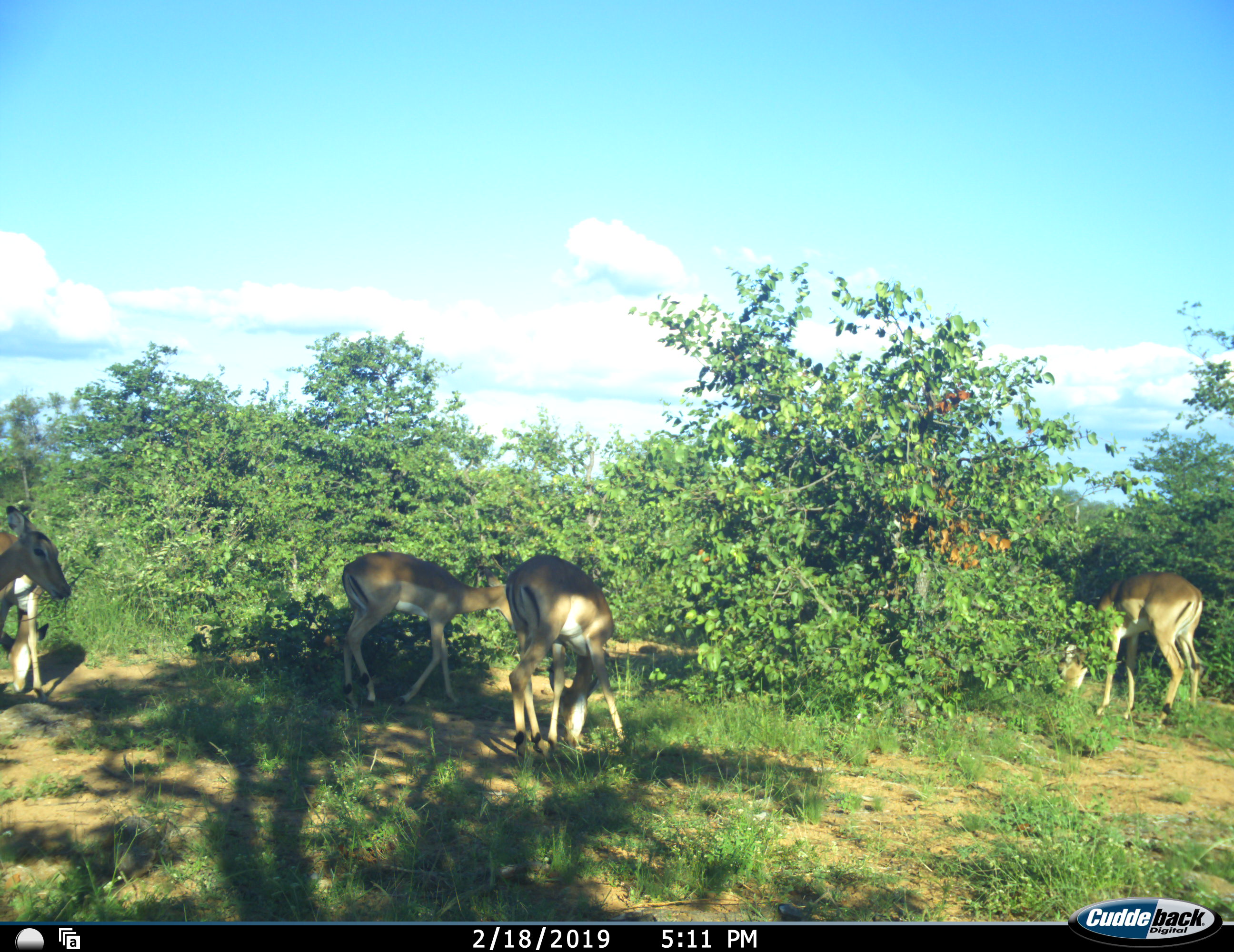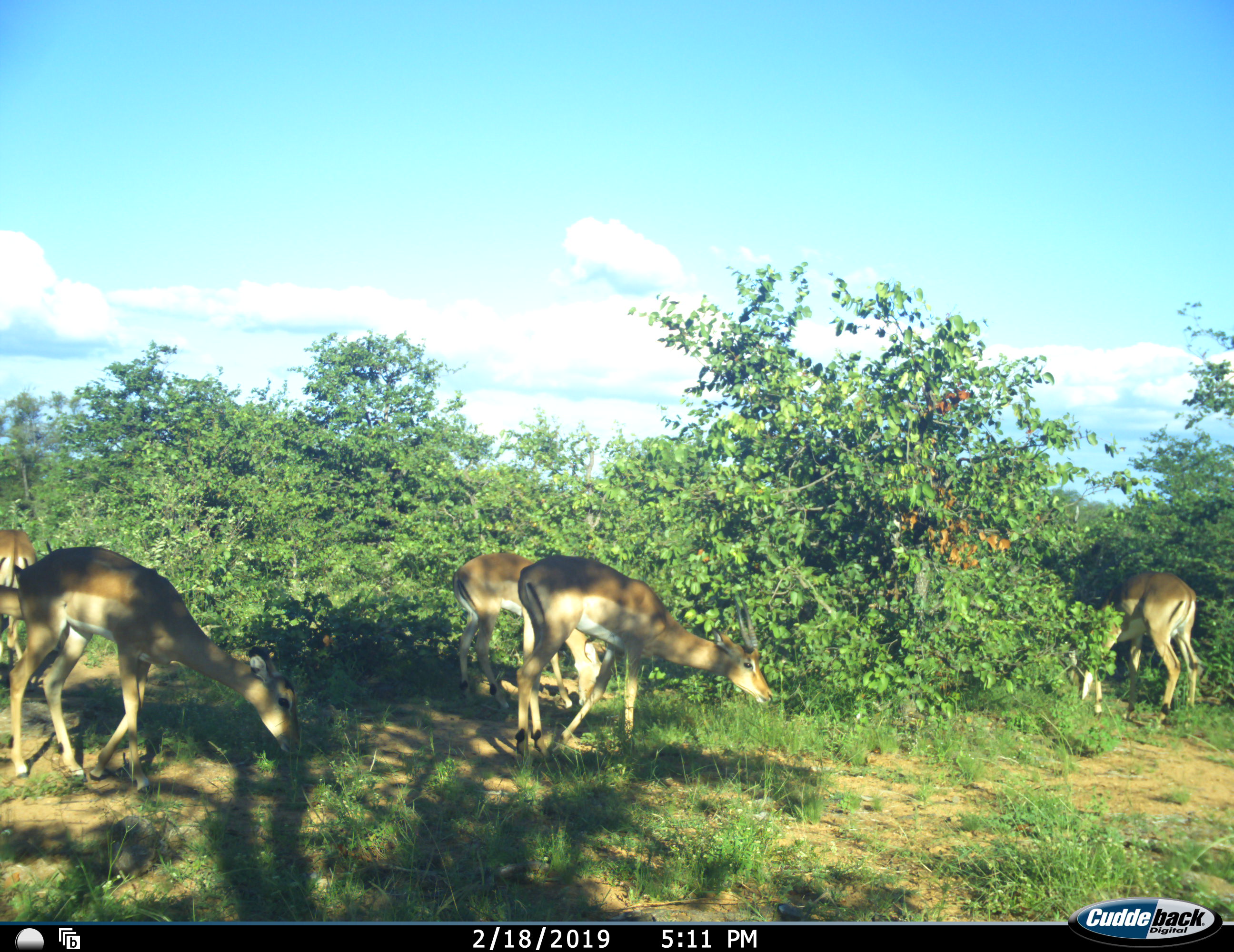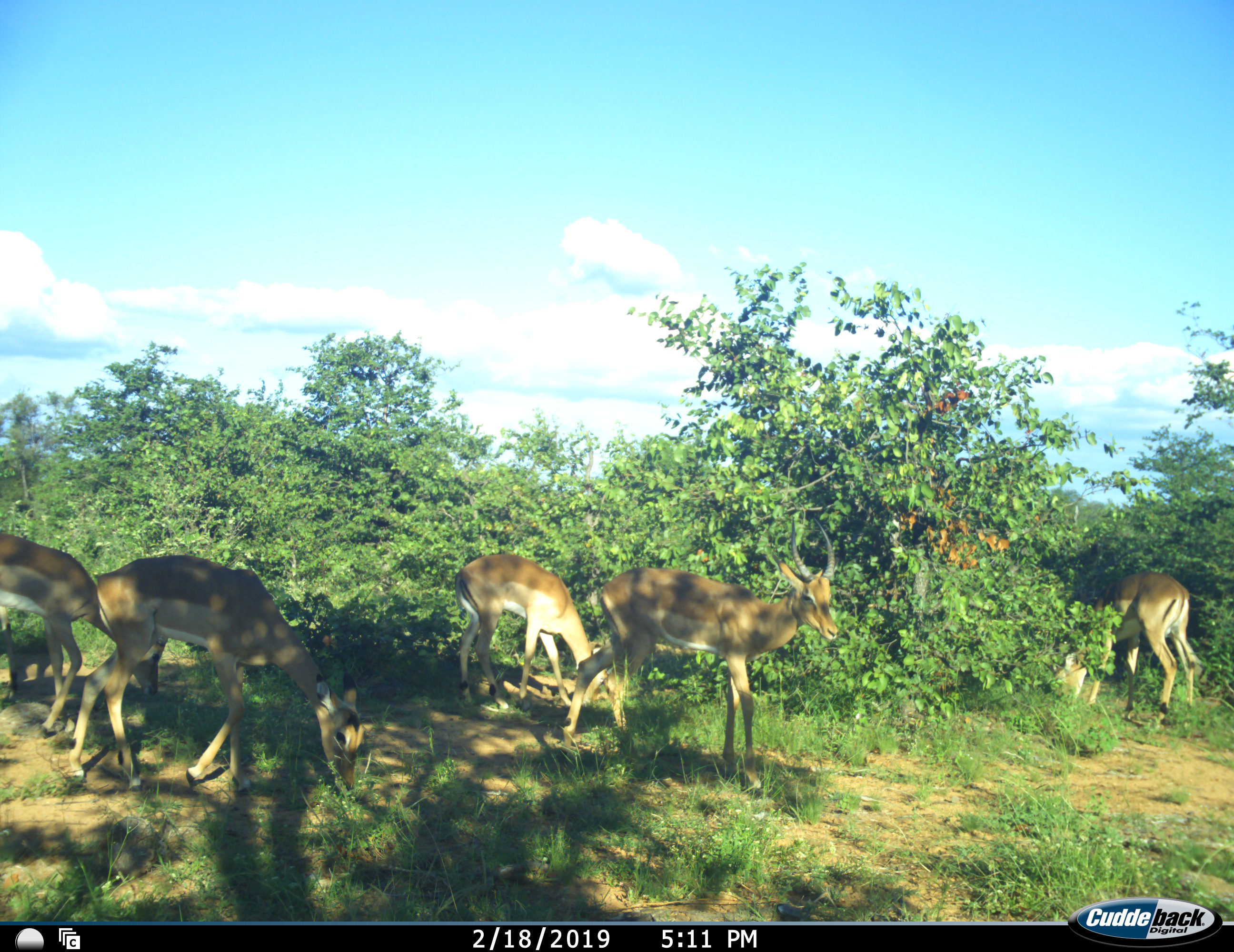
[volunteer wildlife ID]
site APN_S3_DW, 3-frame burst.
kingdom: Animalia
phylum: Chordata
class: Mammalia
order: Artiodactyla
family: Bovidae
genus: Aepyceros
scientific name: Aepyceros melampus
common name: impala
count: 5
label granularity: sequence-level